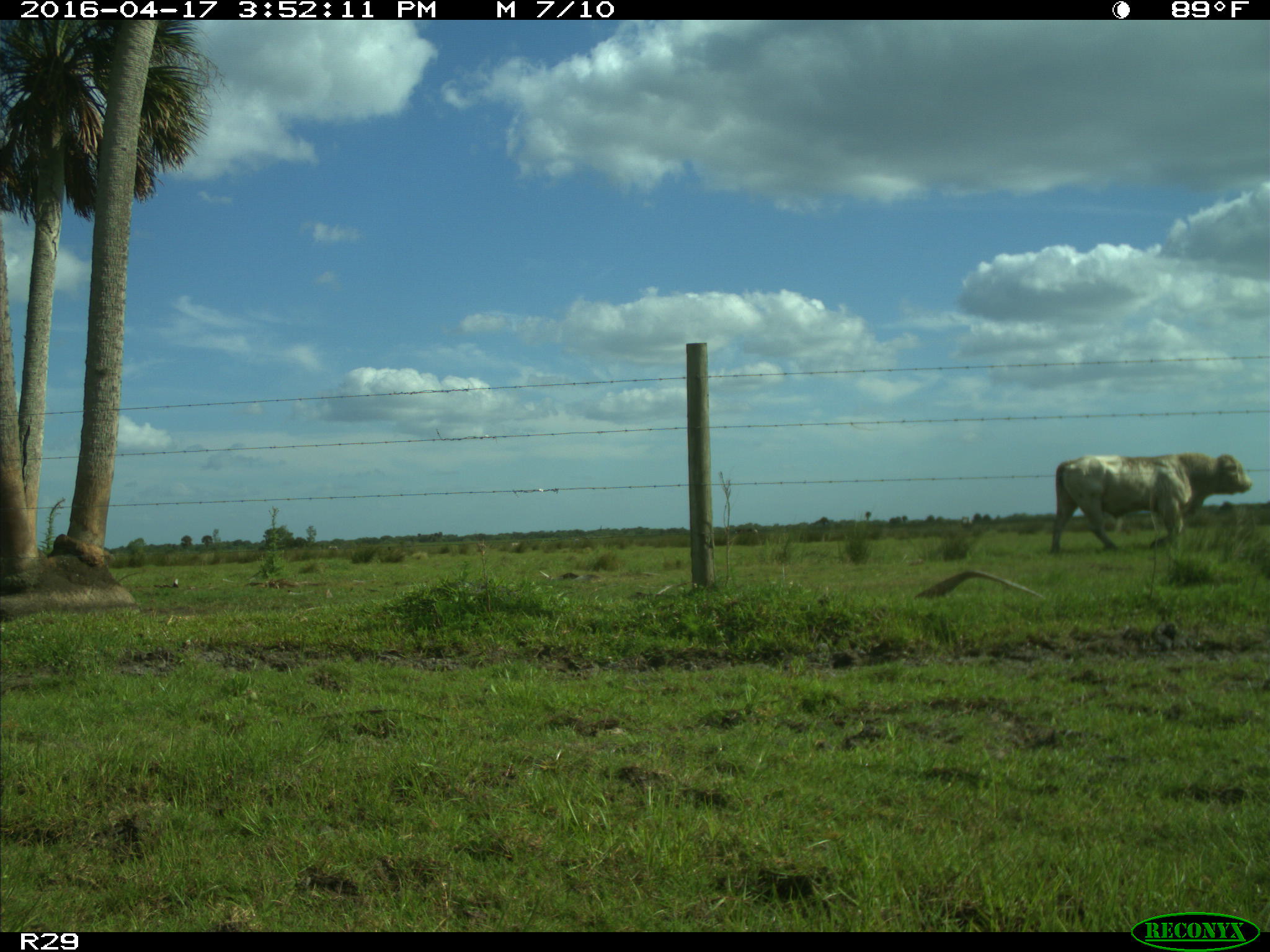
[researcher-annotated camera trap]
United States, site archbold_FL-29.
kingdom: Animalia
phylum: Chordata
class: Mammalia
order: Artiodactyla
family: Bovidae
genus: Bos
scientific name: Bos taurus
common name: domestic cow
Bos taurus (domestic cow).